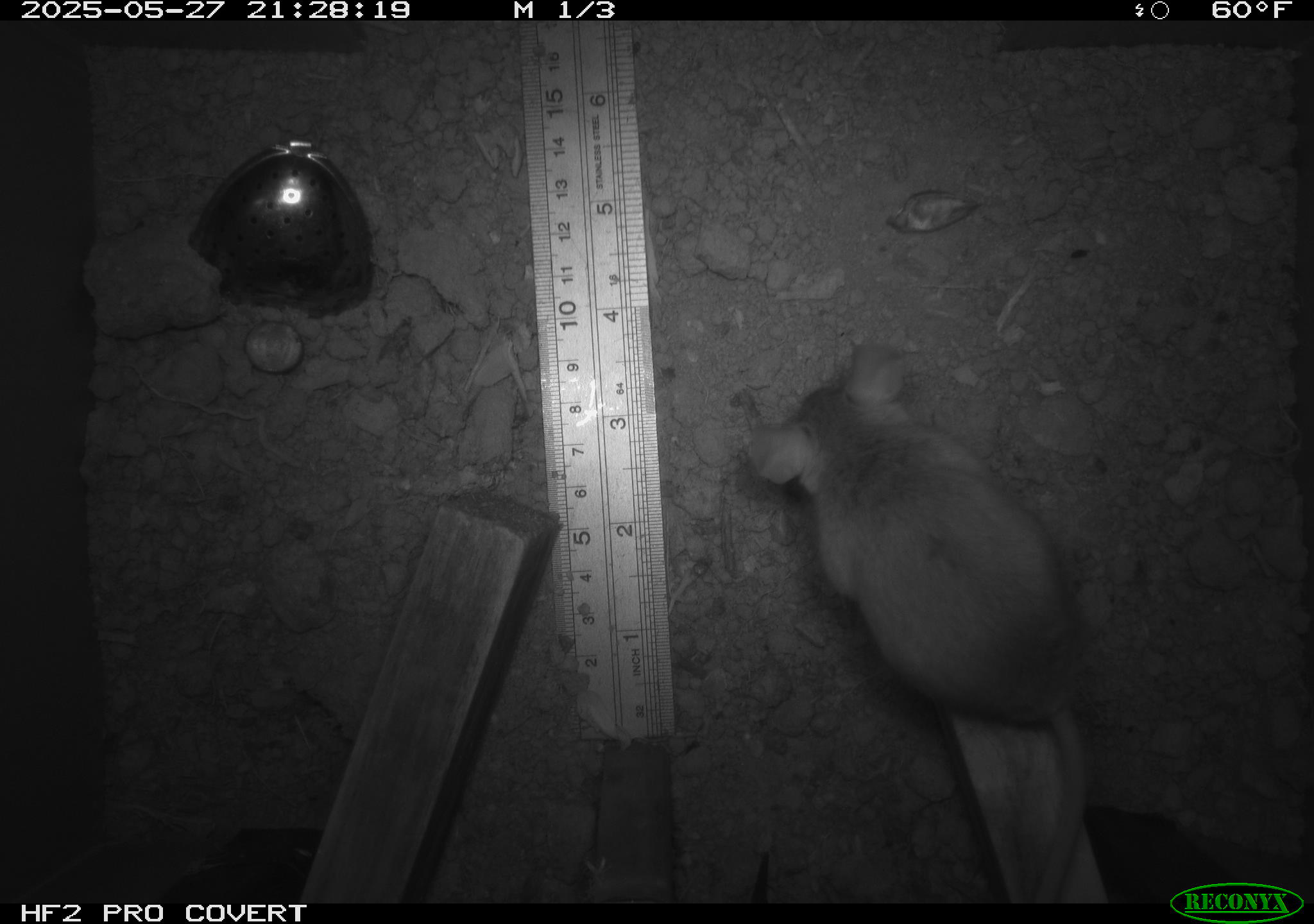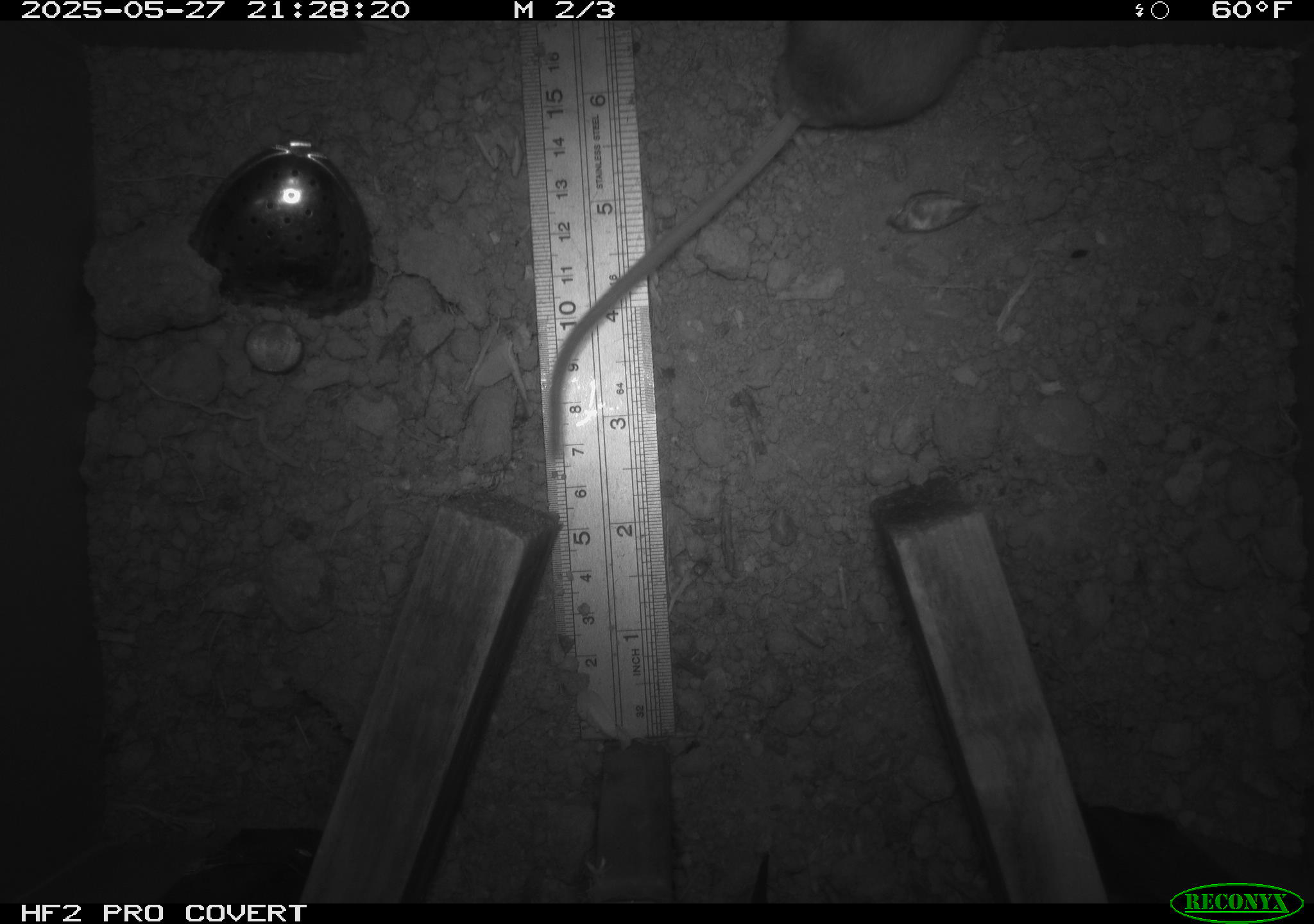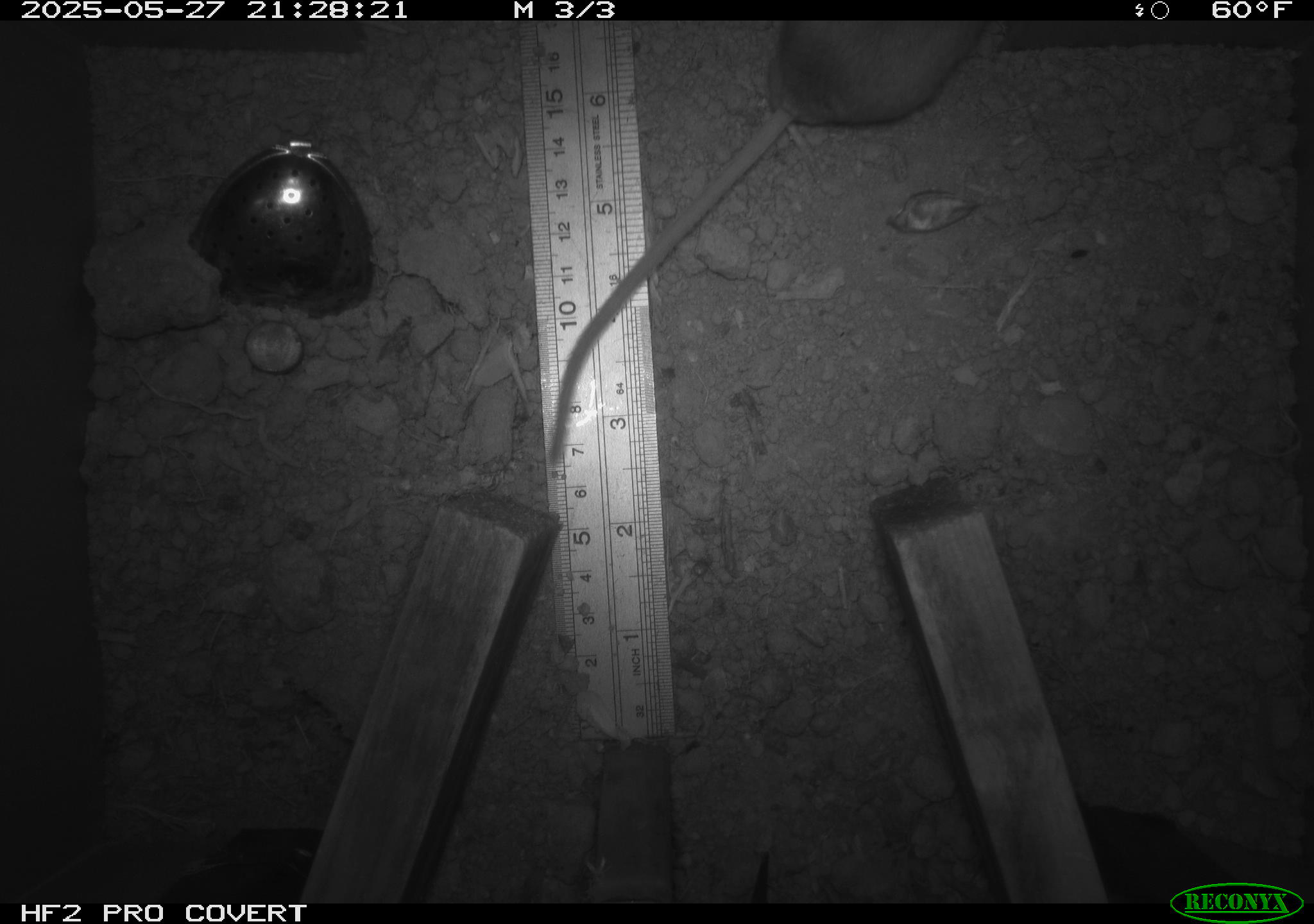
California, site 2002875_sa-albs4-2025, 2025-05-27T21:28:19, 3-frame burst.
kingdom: Animalia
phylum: Chordata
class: Mammalia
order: Rodentia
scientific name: Rodentia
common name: mouse species